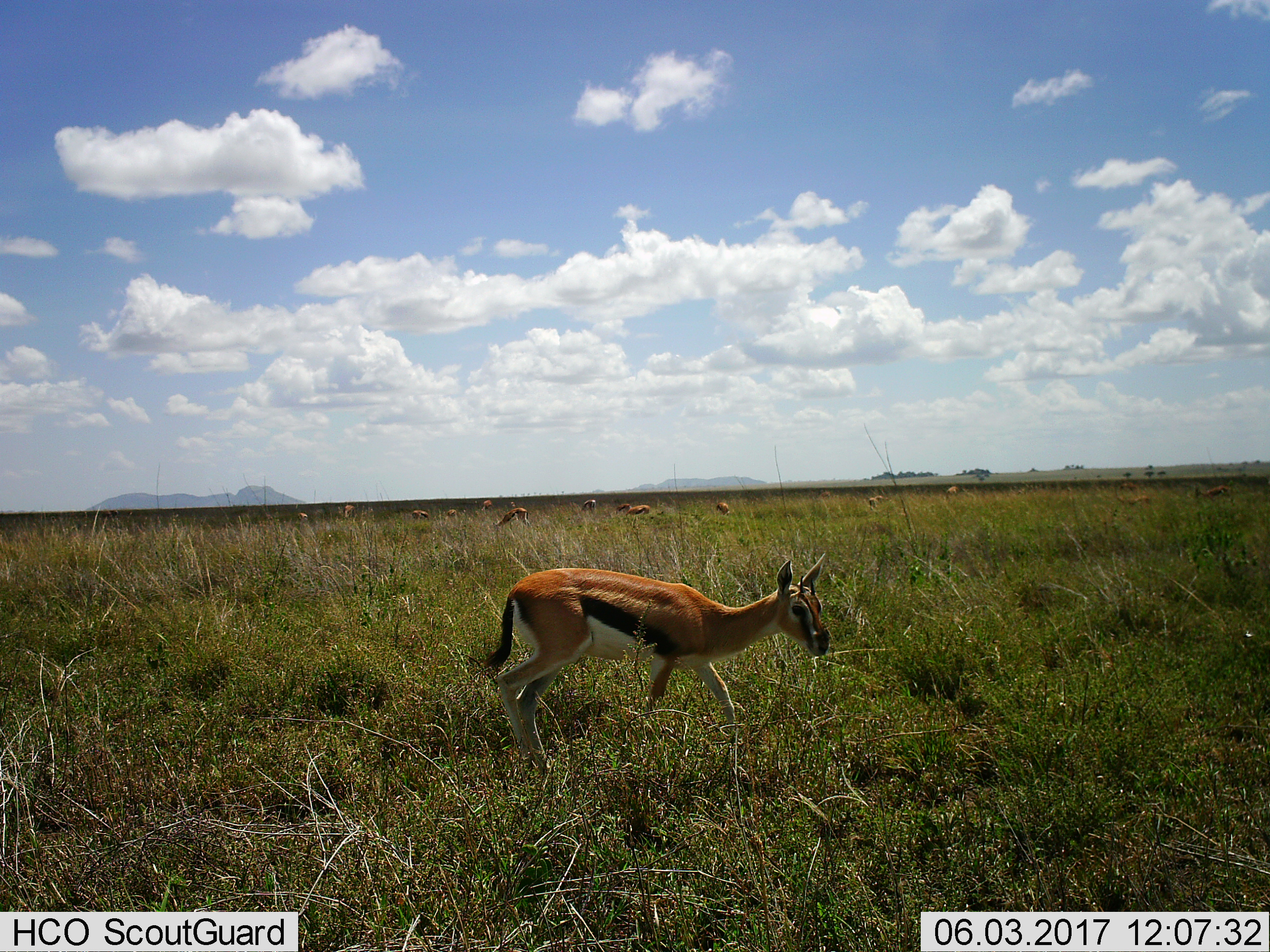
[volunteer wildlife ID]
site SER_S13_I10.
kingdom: Animalia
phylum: Chordata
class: Mammalia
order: Artiodactyla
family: Bovidae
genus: Eudorcas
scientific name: Eudorcas thomsonii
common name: thomson's gazelle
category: gazellethomsons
Gazellethomsons (thomson's gazelle) (Eudorcas thomsonii), count 11-50. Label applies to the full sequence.